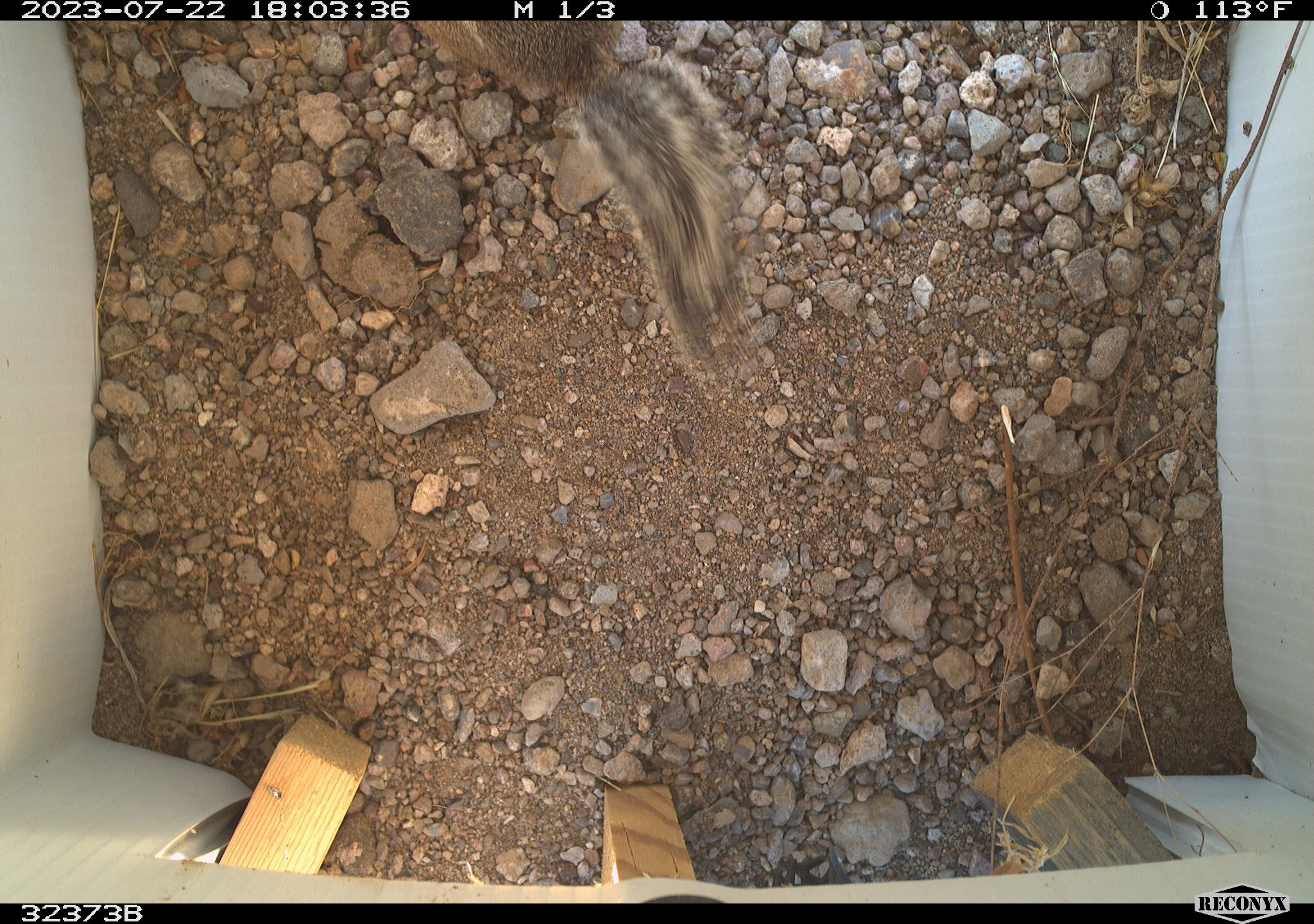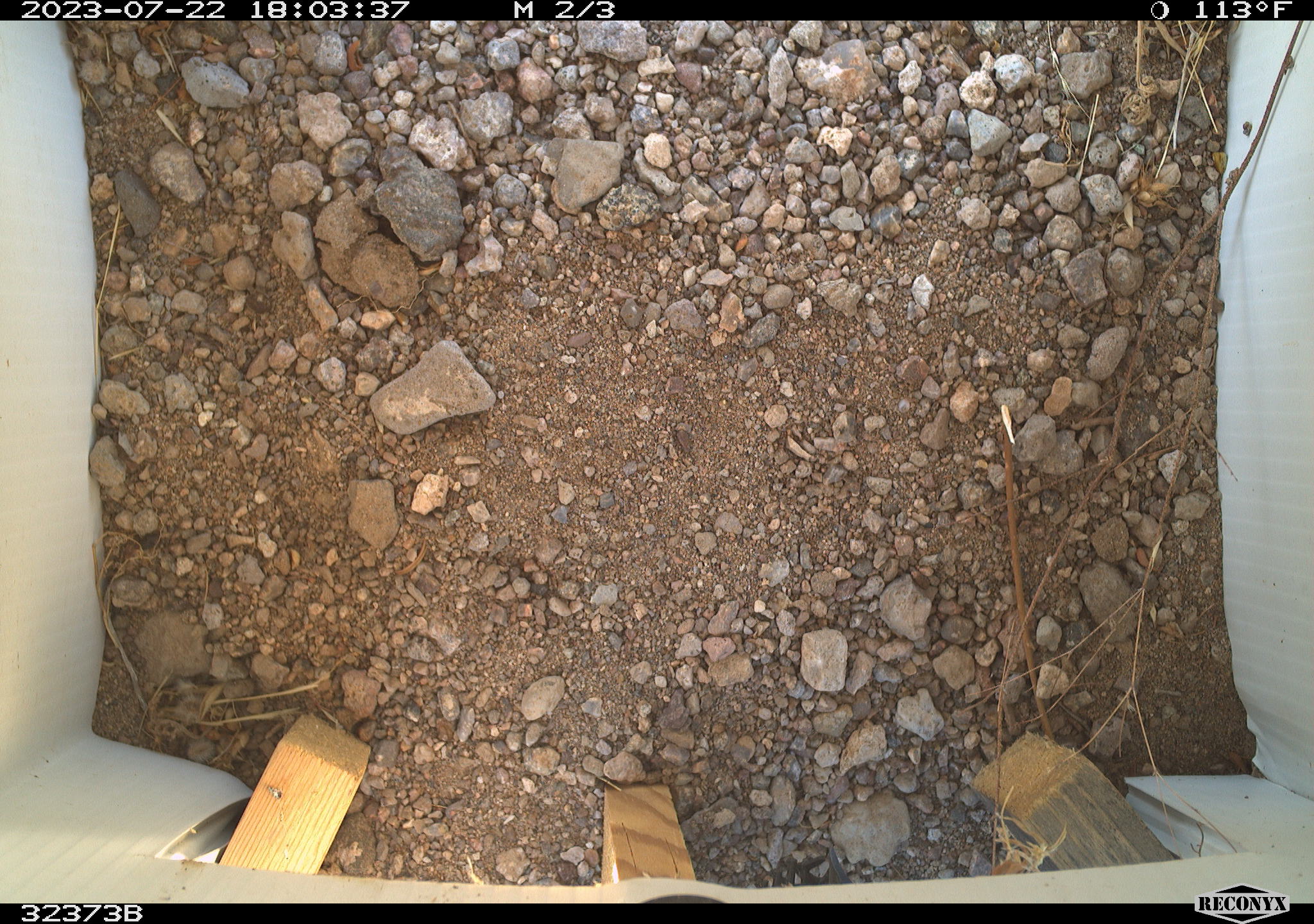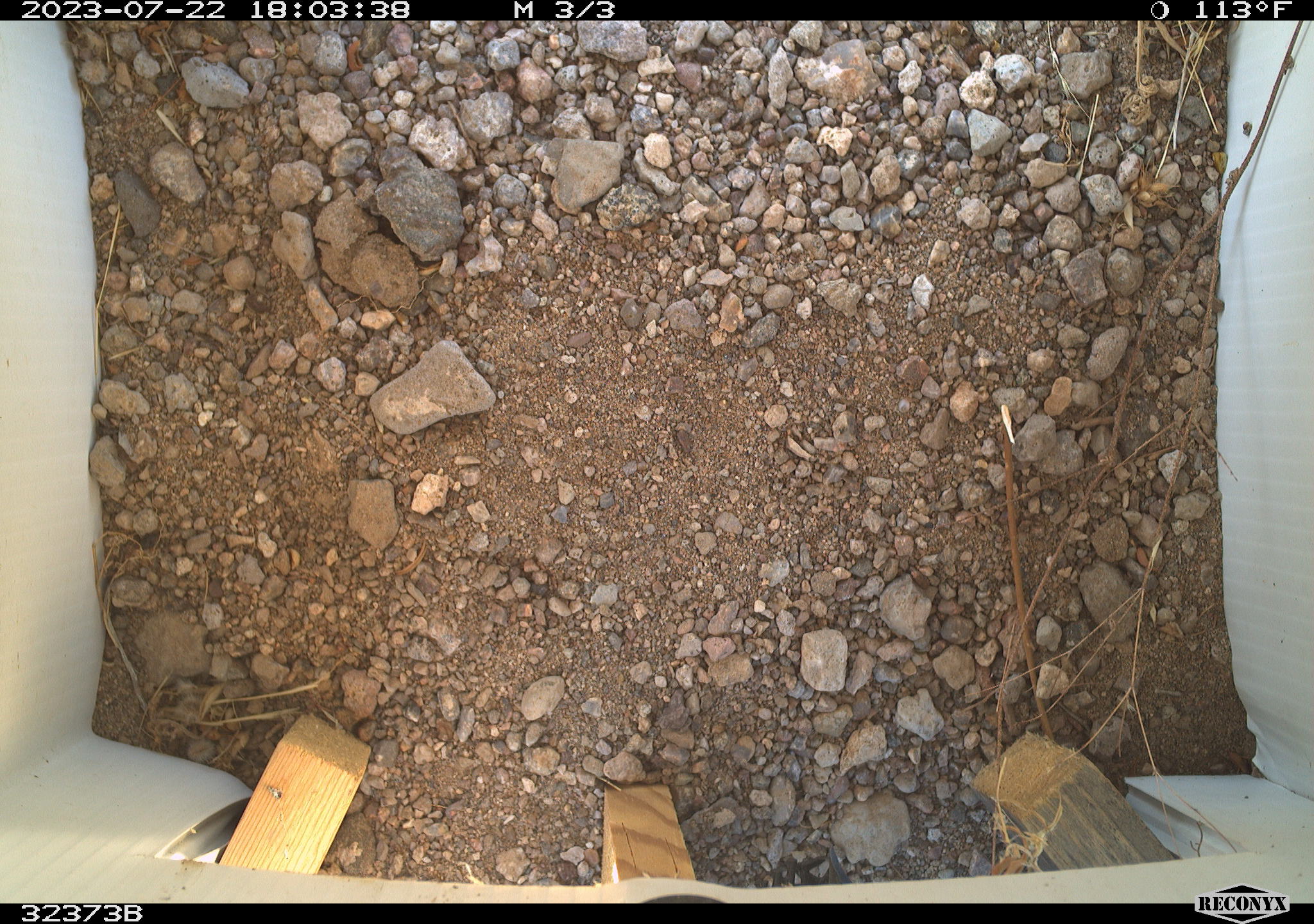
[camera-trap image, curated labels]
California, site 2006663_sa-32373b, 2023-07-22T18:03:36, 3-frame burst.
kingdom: Animalia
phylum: Chordata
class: Mammalia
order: Rodentia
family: Sciuridae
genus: Ammospermophilus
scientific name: Ammospermophilus leucurus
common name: white-tailed antelope squirrel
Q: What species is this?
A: White-tailed antelope squirrel (Ammospermophilus leucurus).